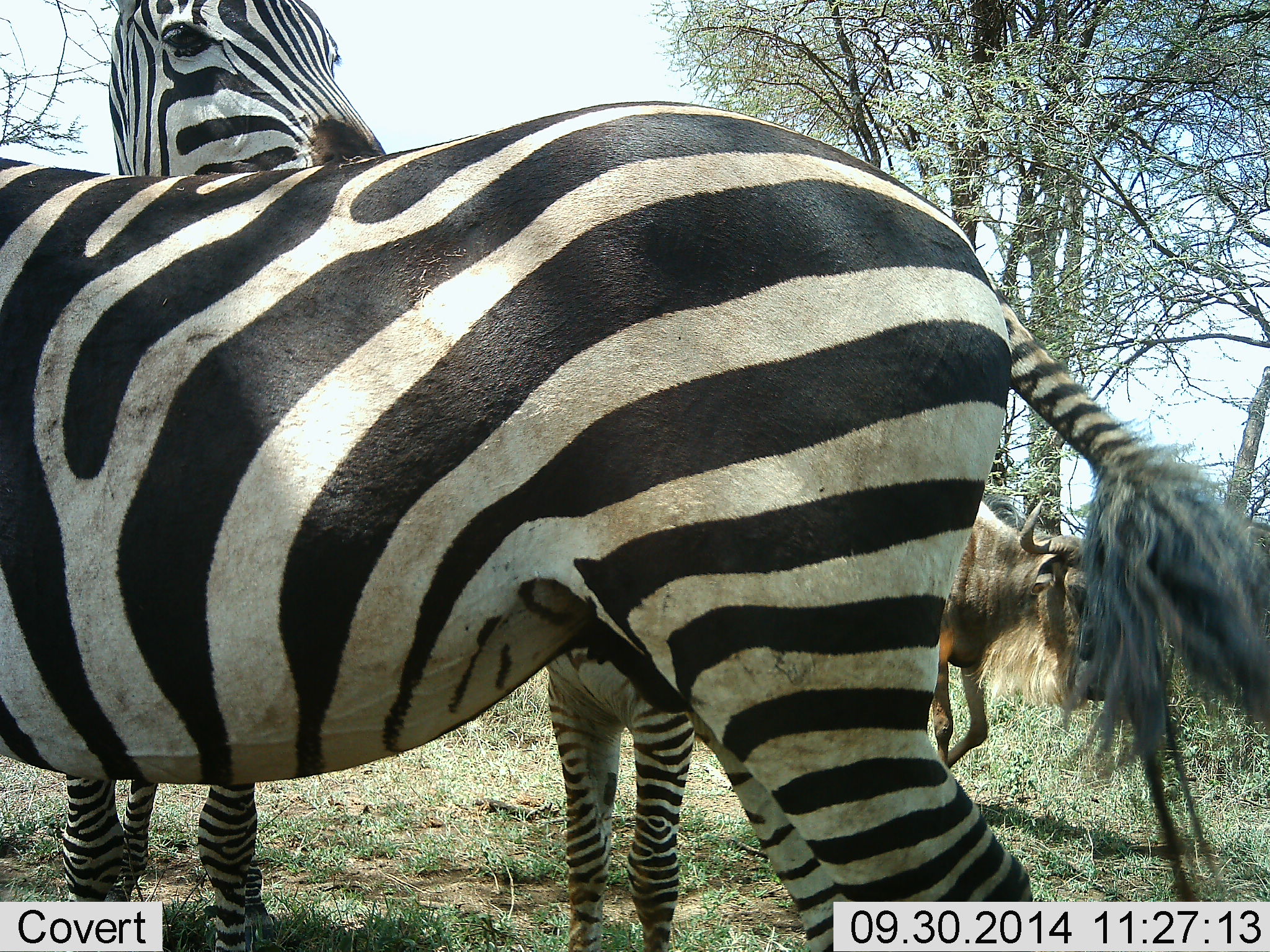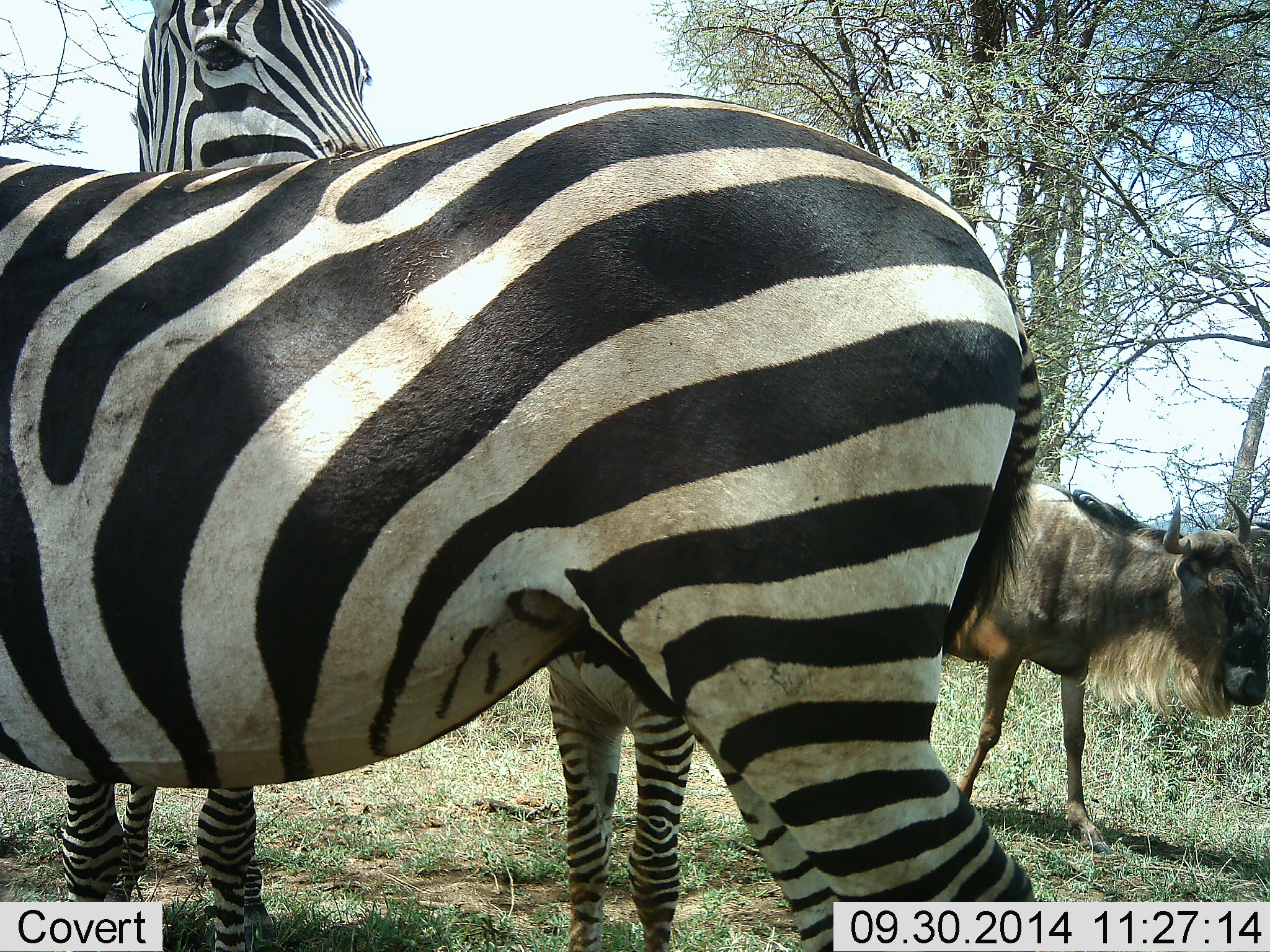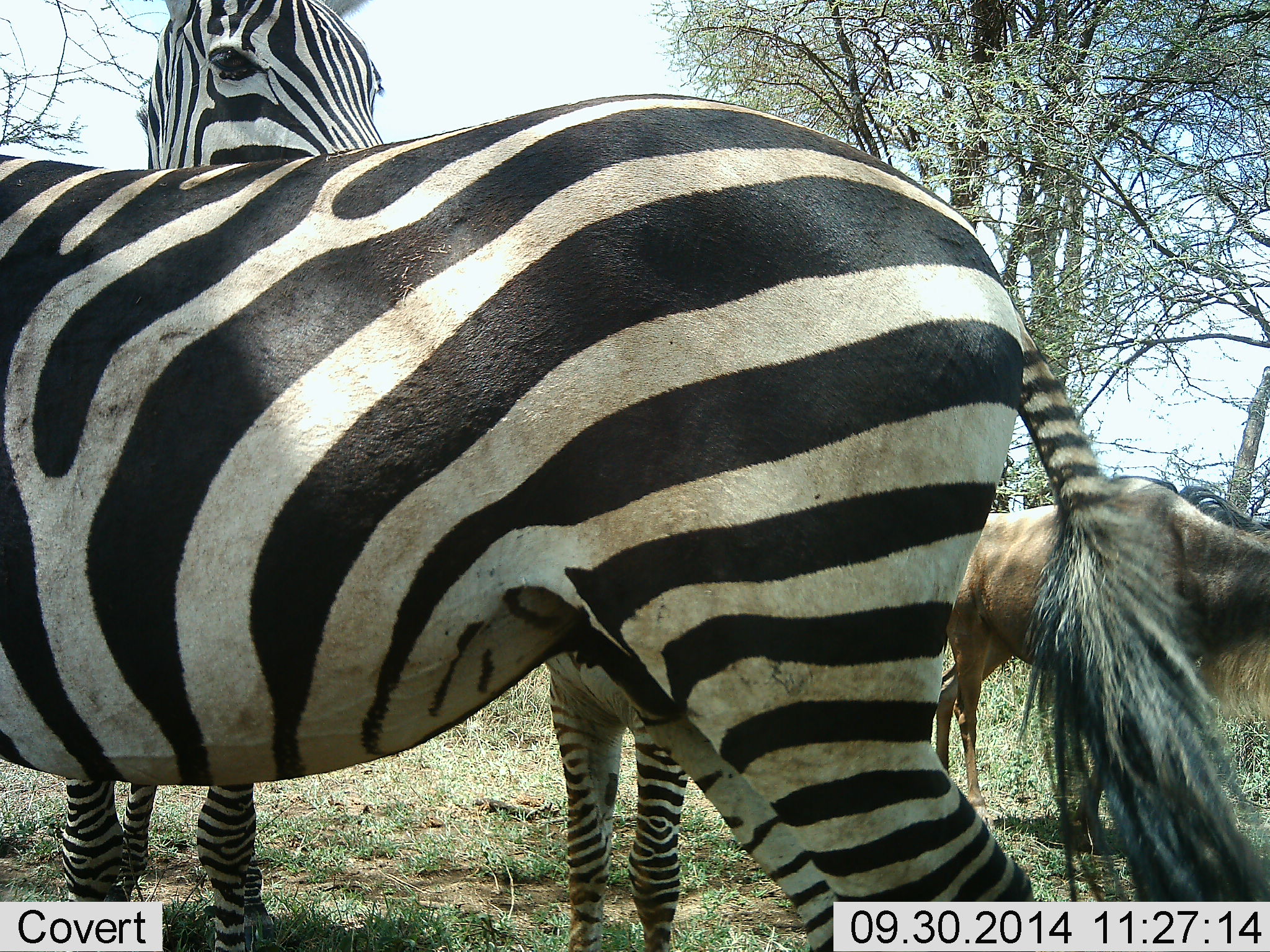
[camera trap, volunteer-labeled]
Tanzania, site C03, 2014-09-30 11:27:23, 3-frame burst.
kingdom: Animalia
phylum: Chordata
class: Mammalia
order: Artiodactyla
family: Bovidae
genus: Connochaetes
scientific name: Connochaetes taurinus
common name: blue wildebeest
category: wildebeest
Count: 1.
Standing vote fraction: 45%.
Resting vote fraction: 0%.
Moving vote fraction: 55%.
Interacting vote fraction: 0%.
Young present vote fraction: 0%.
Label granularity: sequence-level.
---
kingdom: Animalia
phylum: Chordata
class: Mammalia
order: Perissodactyla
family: Equidae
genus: Equus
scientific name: Equus quagga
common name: plains zebra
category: zebra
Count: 2.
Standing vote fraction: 85%.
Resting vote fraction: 0%.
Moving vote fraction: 8%.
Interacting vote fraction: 15%.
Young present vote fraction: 8%.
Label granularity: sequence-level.